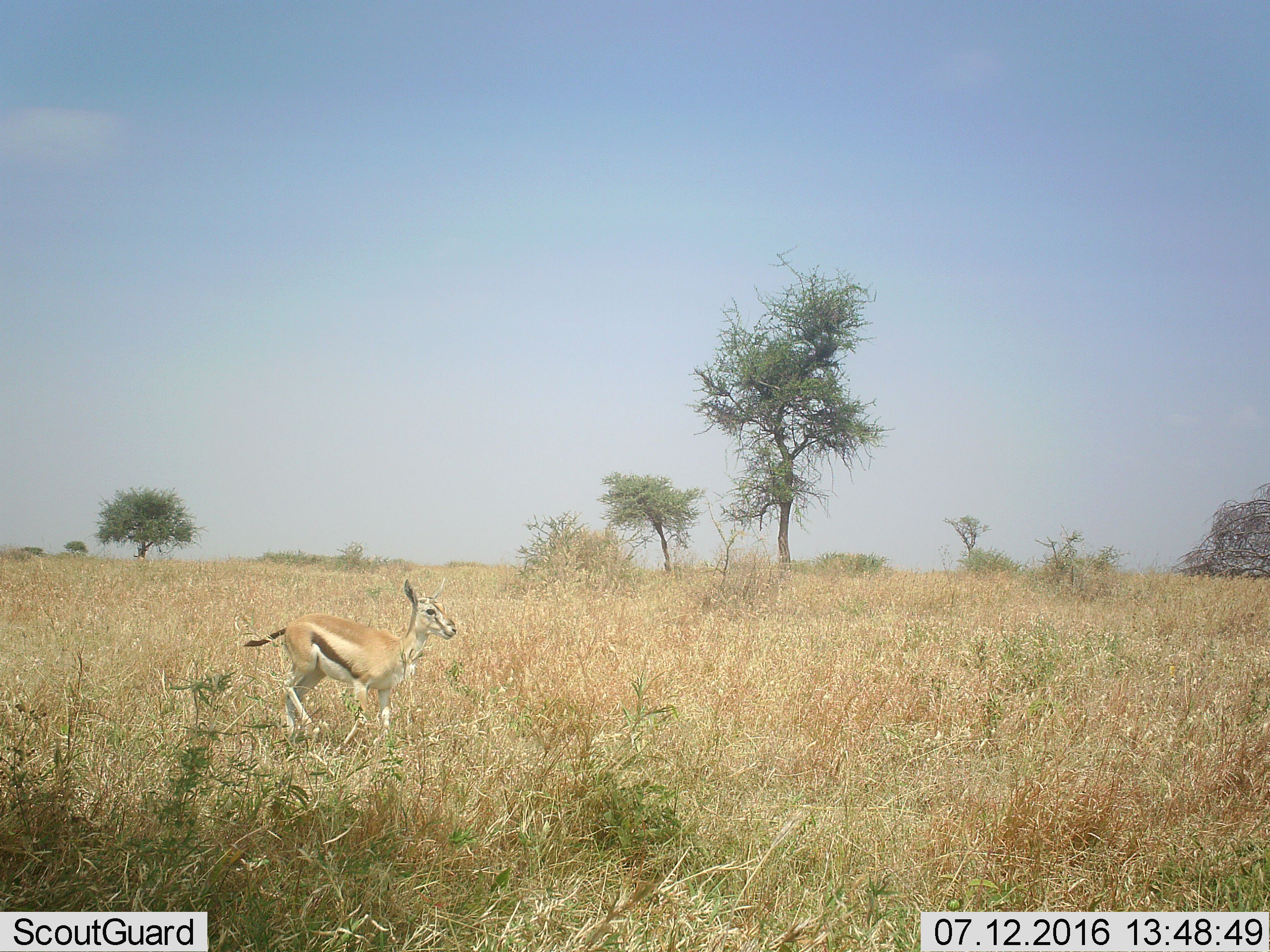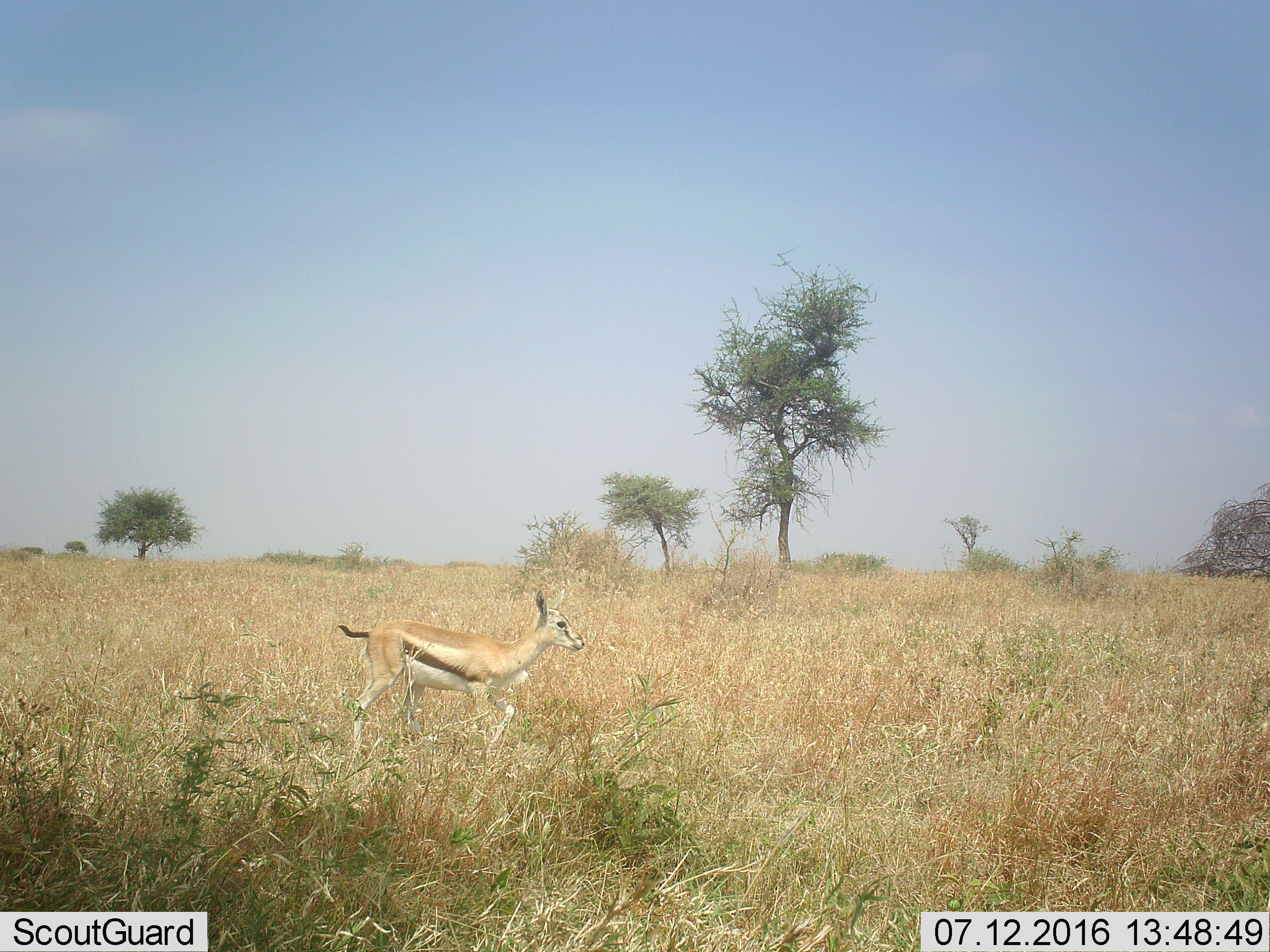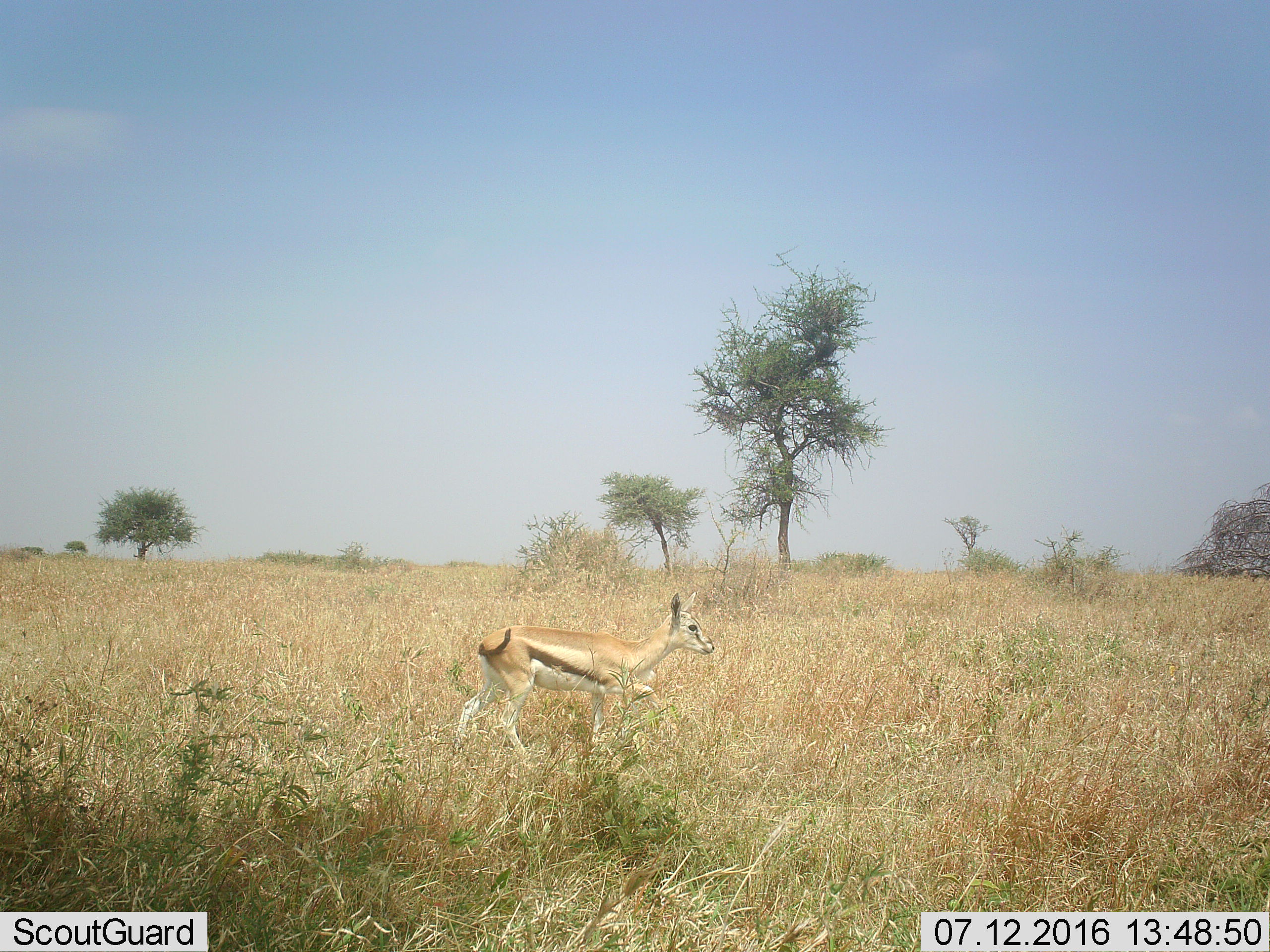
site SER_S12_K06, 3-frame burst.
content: unidentified animal